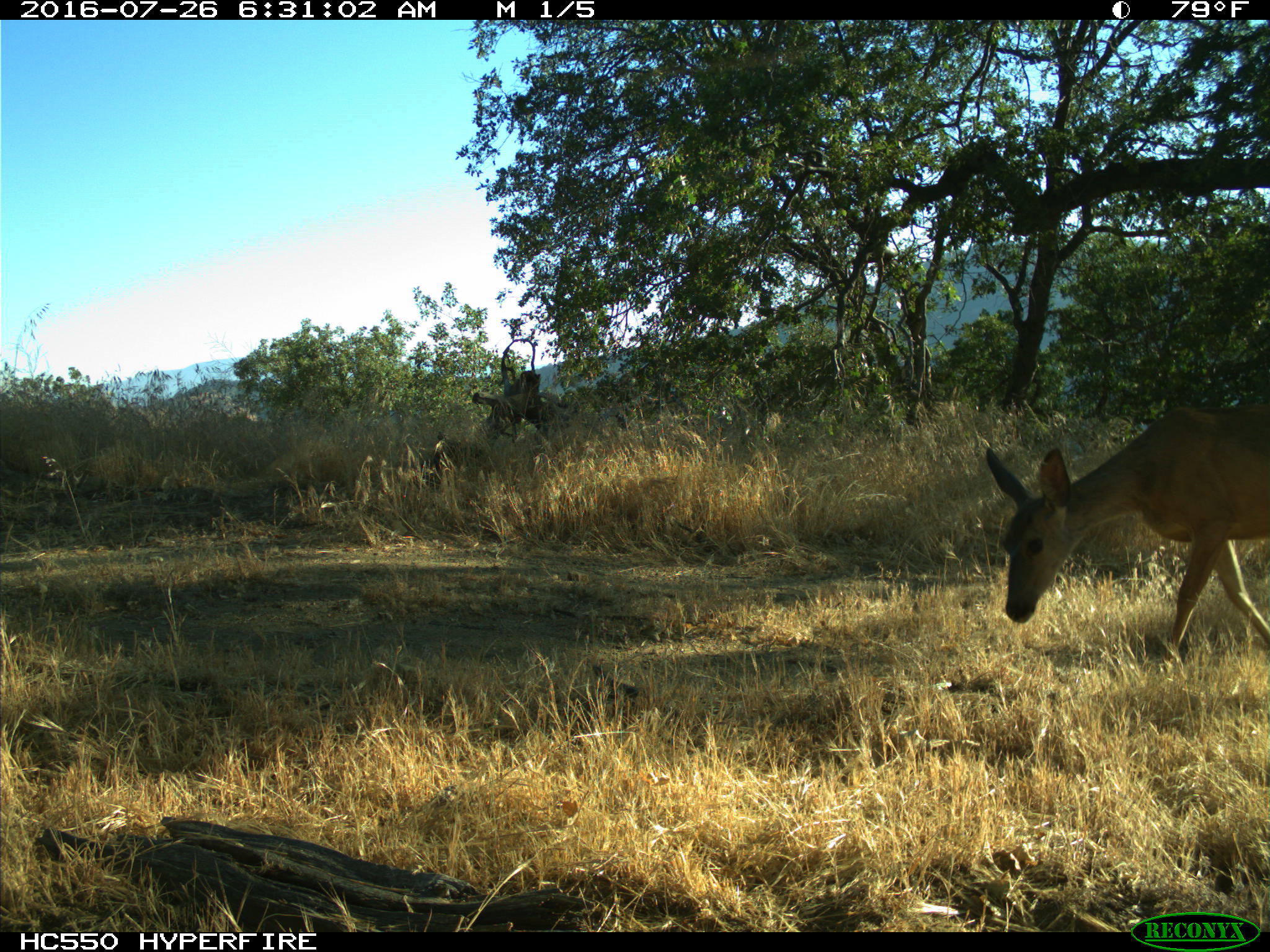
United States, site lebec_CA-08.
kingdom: Animalia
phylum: Chordata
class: Mammalia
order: Artiodactyla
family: Cervidae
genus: Odocoileus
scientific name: Odocoileus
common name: deer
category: unidentified deer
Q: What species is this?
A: Unidentified deer (deer) (Odocoileus).